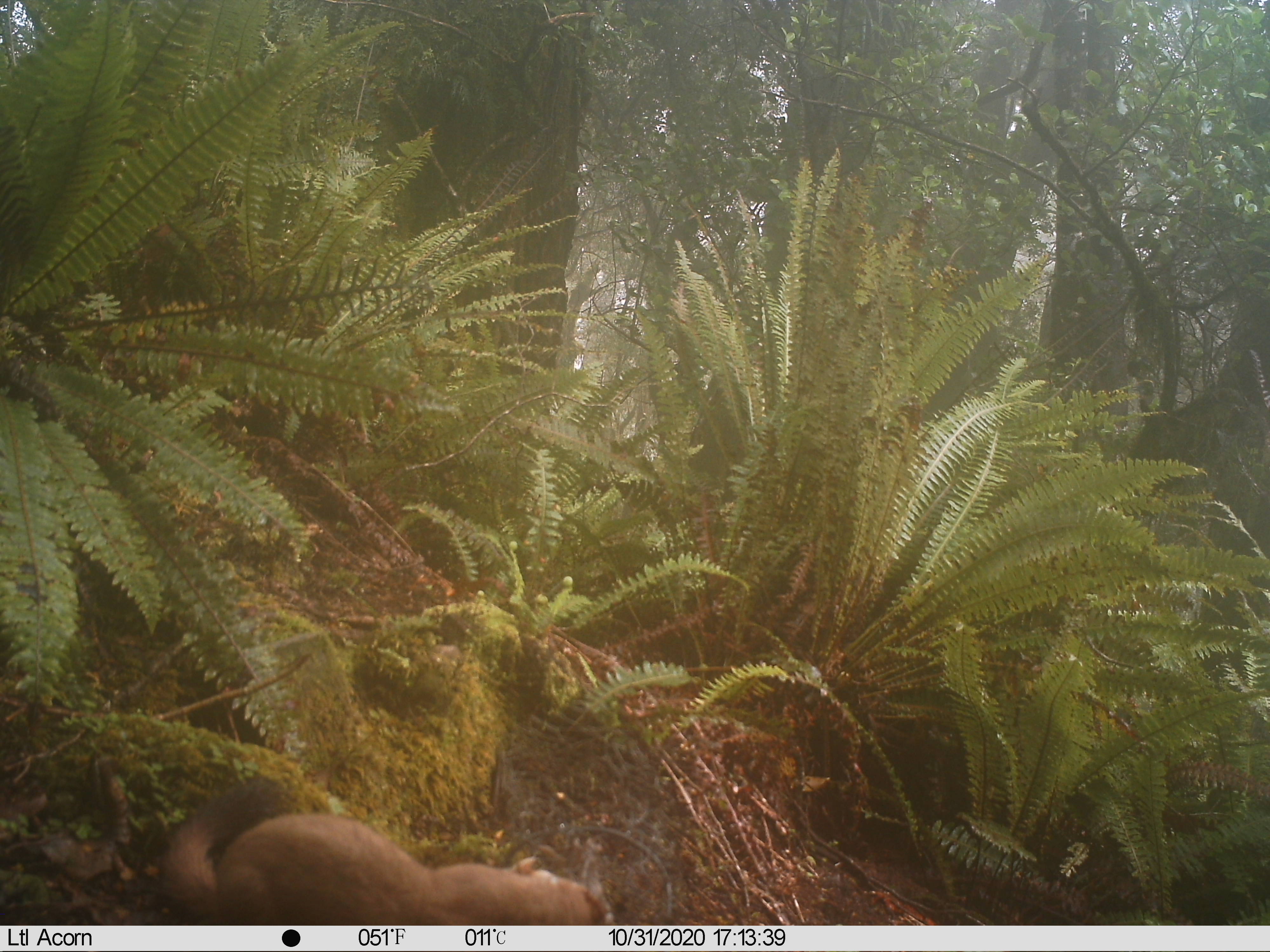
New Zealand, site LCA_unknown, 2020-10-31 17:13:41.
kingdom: Animalia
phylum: Chordata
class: Mammalia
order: Carnivora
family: Mustelidae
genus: Mustela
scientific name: Mustela erminea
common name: stoat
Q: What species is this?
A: Stoat (Mustela erminea).